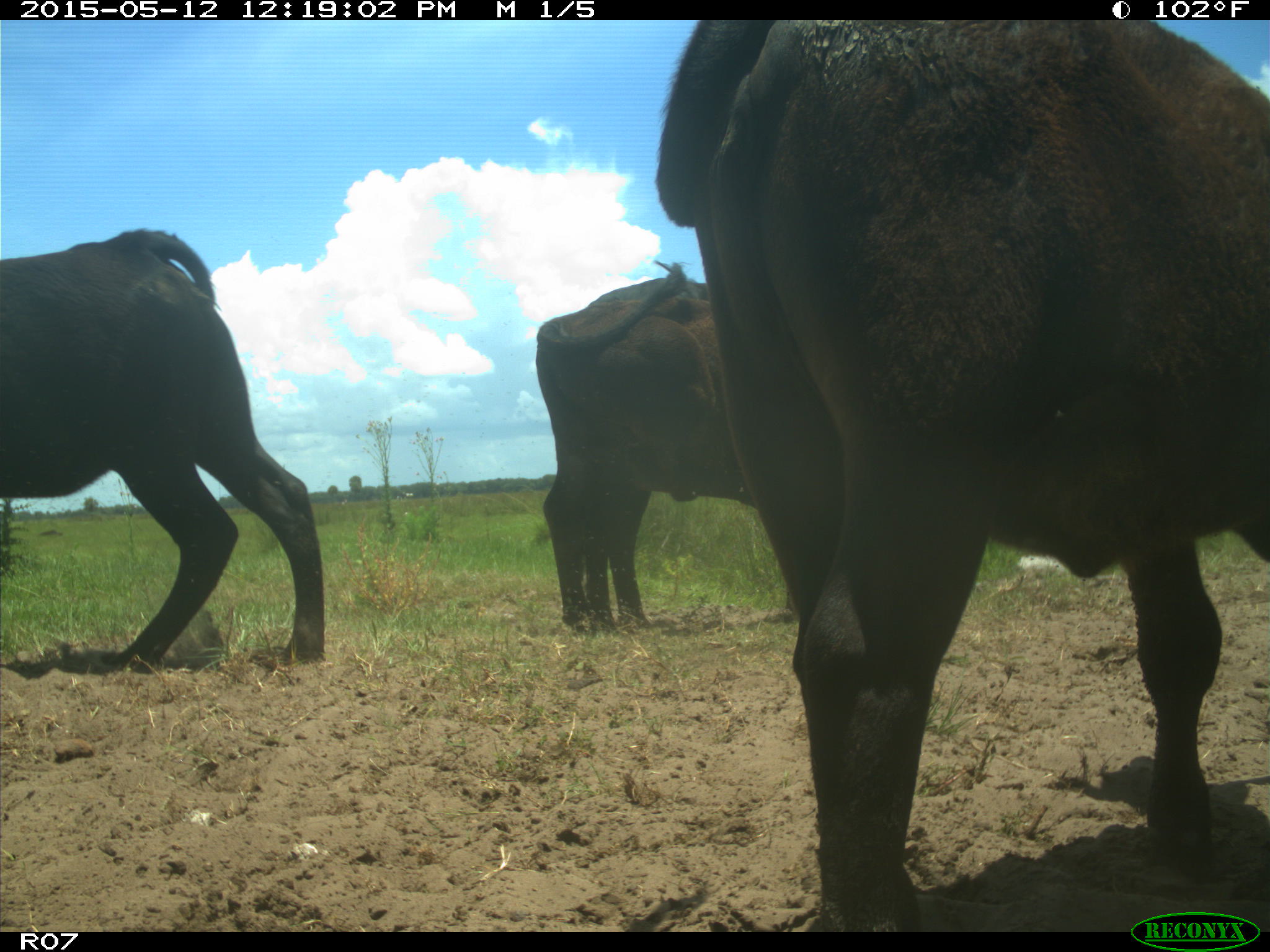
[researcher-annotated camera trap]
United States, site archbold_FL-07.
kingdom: Animalia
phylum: Chordata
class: Mammalia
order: Artiodactyla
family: Bovidae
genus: Bos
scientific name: Bos taurus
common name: domestic cow